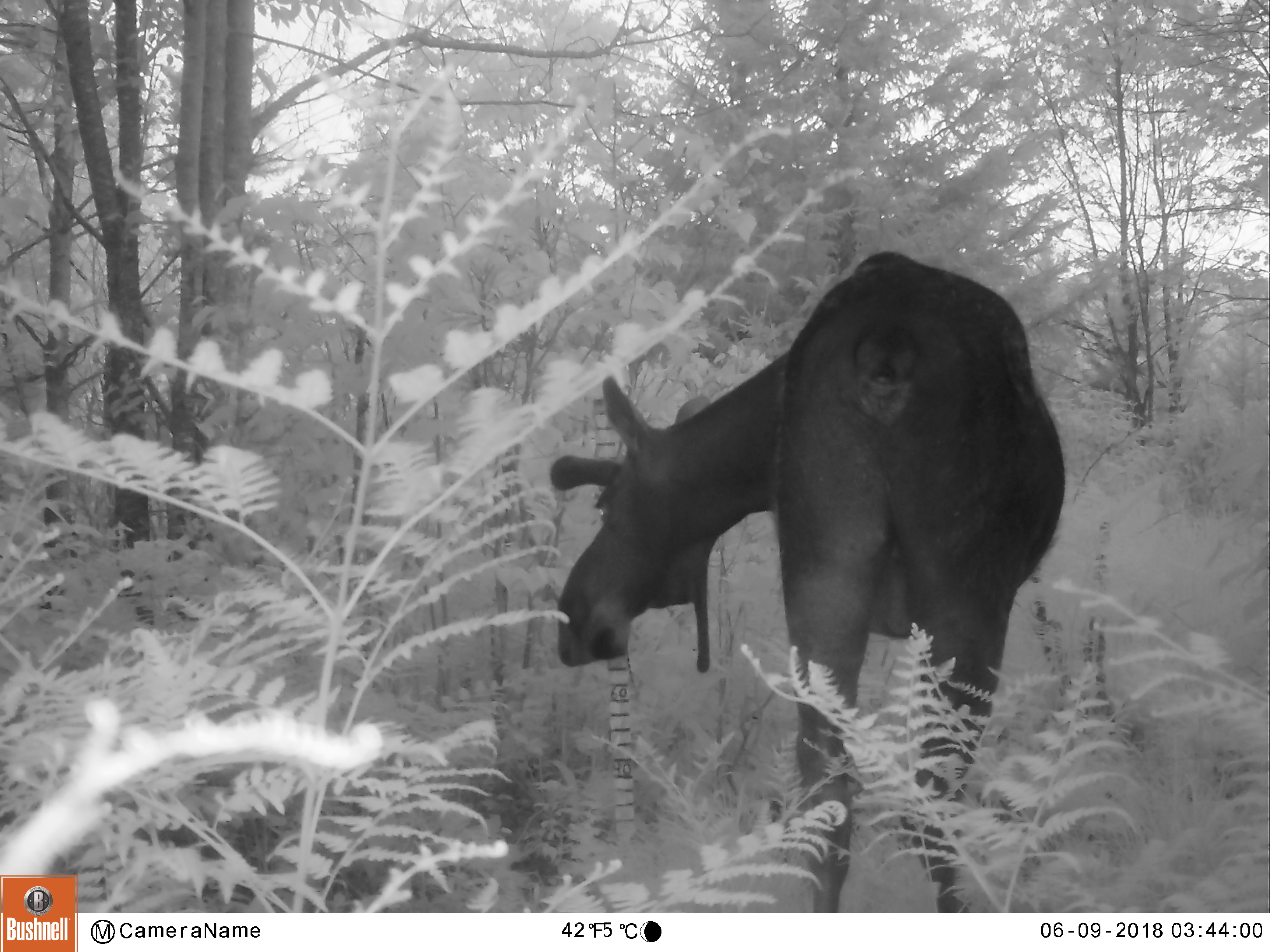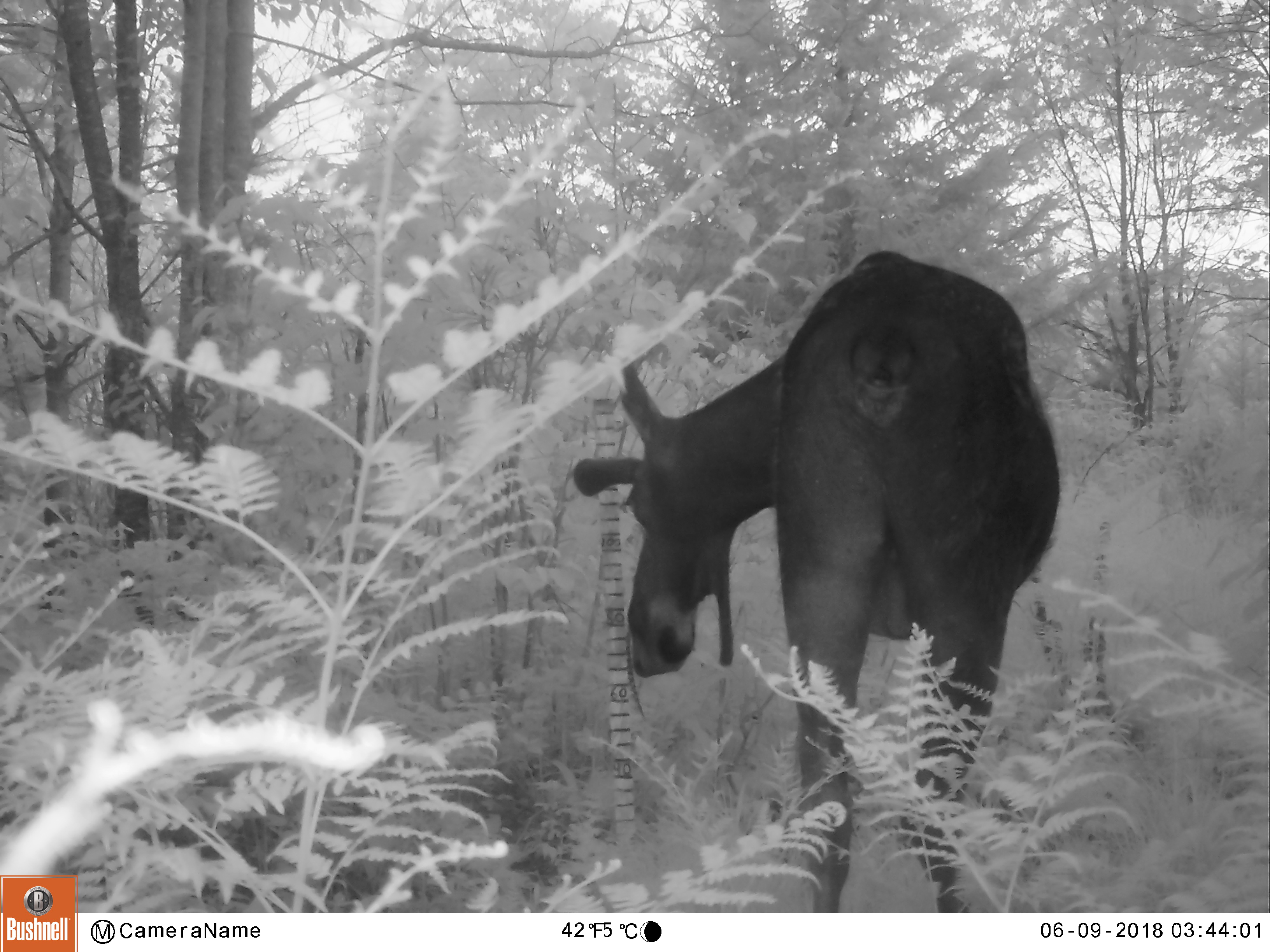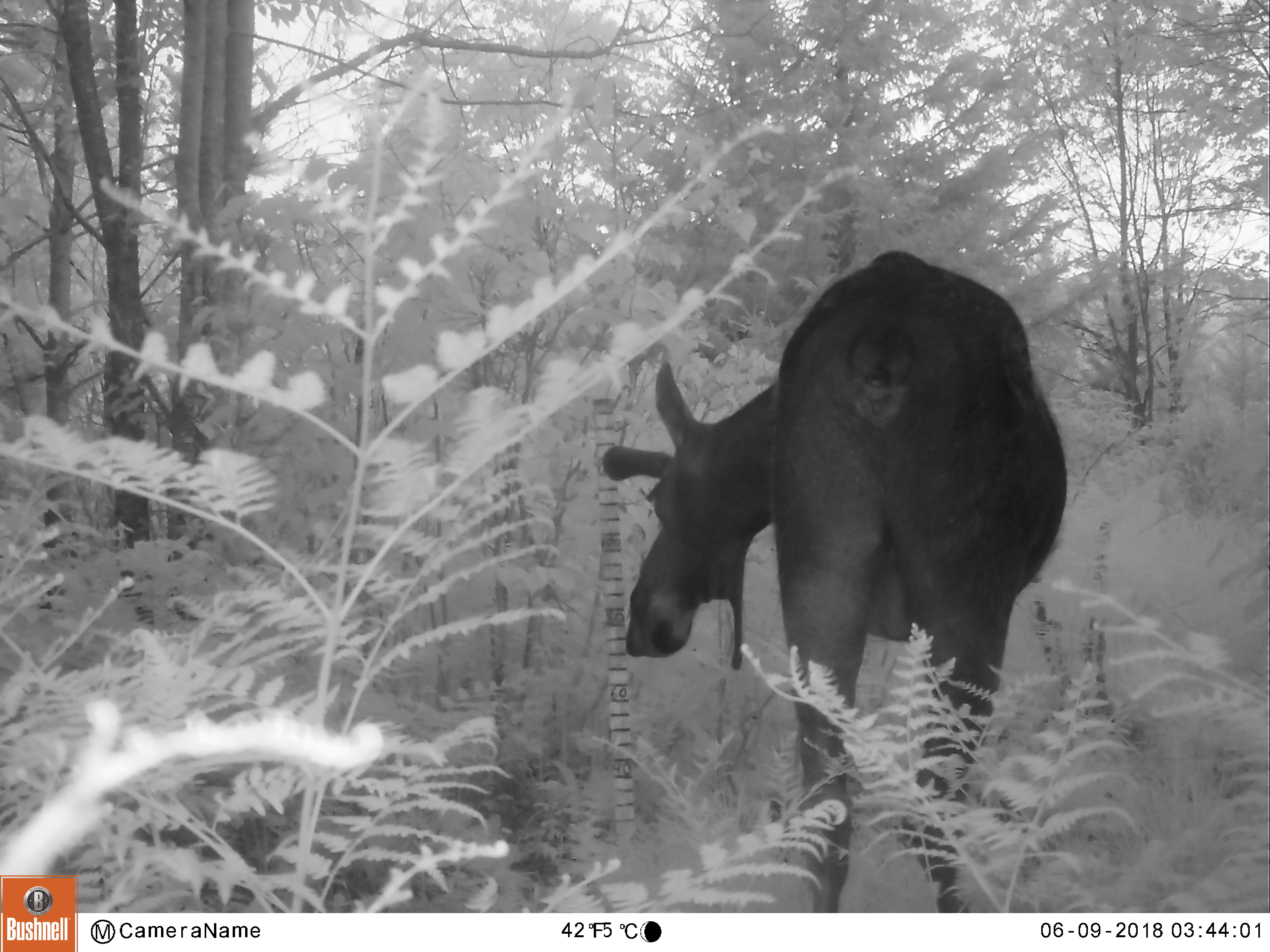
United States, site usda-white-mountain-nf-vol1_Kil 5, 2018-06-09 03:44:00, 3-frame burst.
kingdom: Animalia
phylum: Chordata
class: Mammalia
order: Artiodactyla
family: Cervidae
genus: Alces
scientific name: Alces alces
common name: moose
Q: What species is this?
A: Moose (Alces alces).